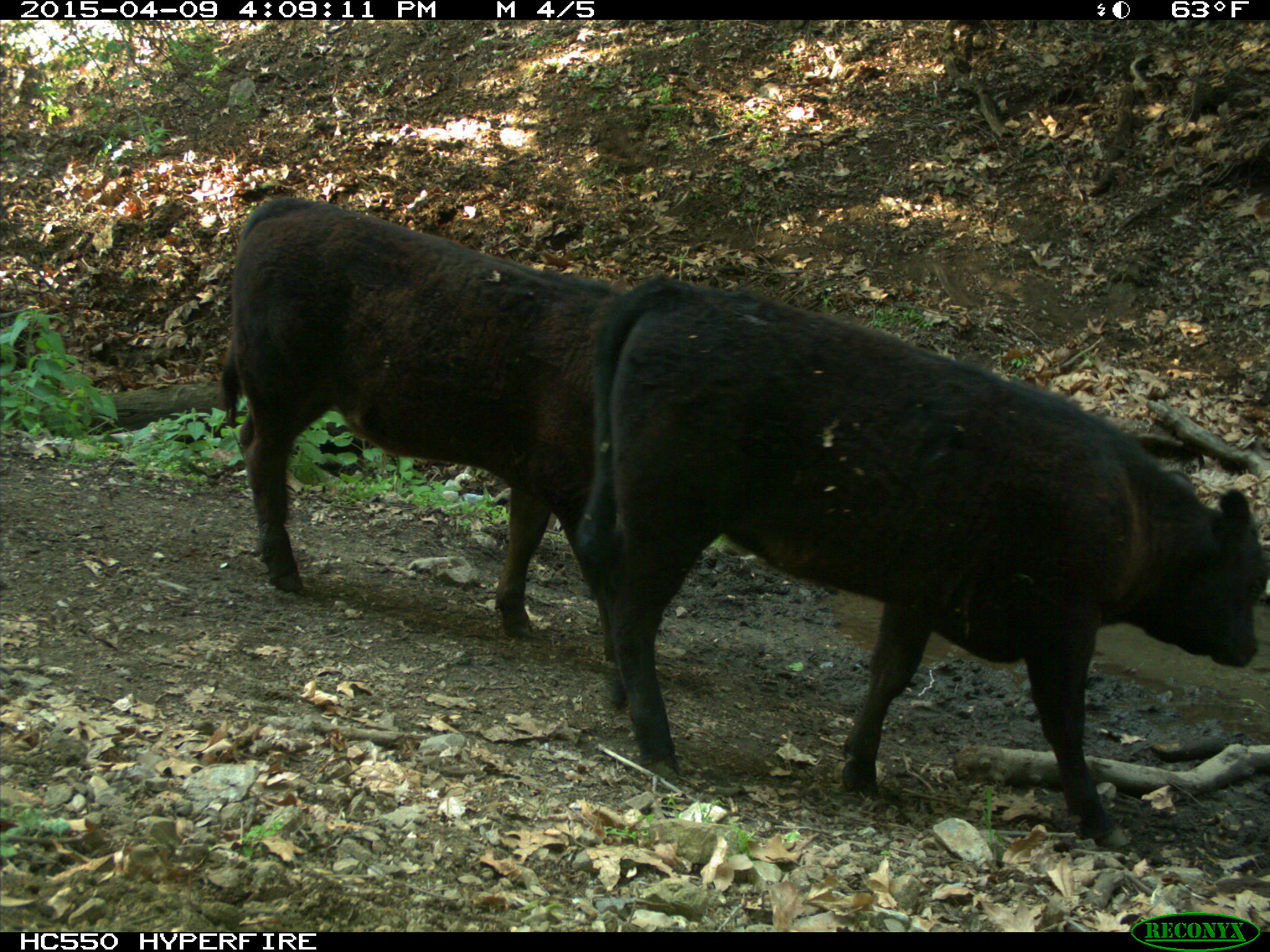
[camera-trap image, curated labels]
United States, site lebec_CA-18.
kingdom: Animalia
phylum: Chordata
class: Mammalia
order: Artiodactyla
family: Bovidae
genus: Bos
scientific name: Bos taurus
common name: domestic cow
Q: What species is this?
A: Bos taurus (domestic cow).